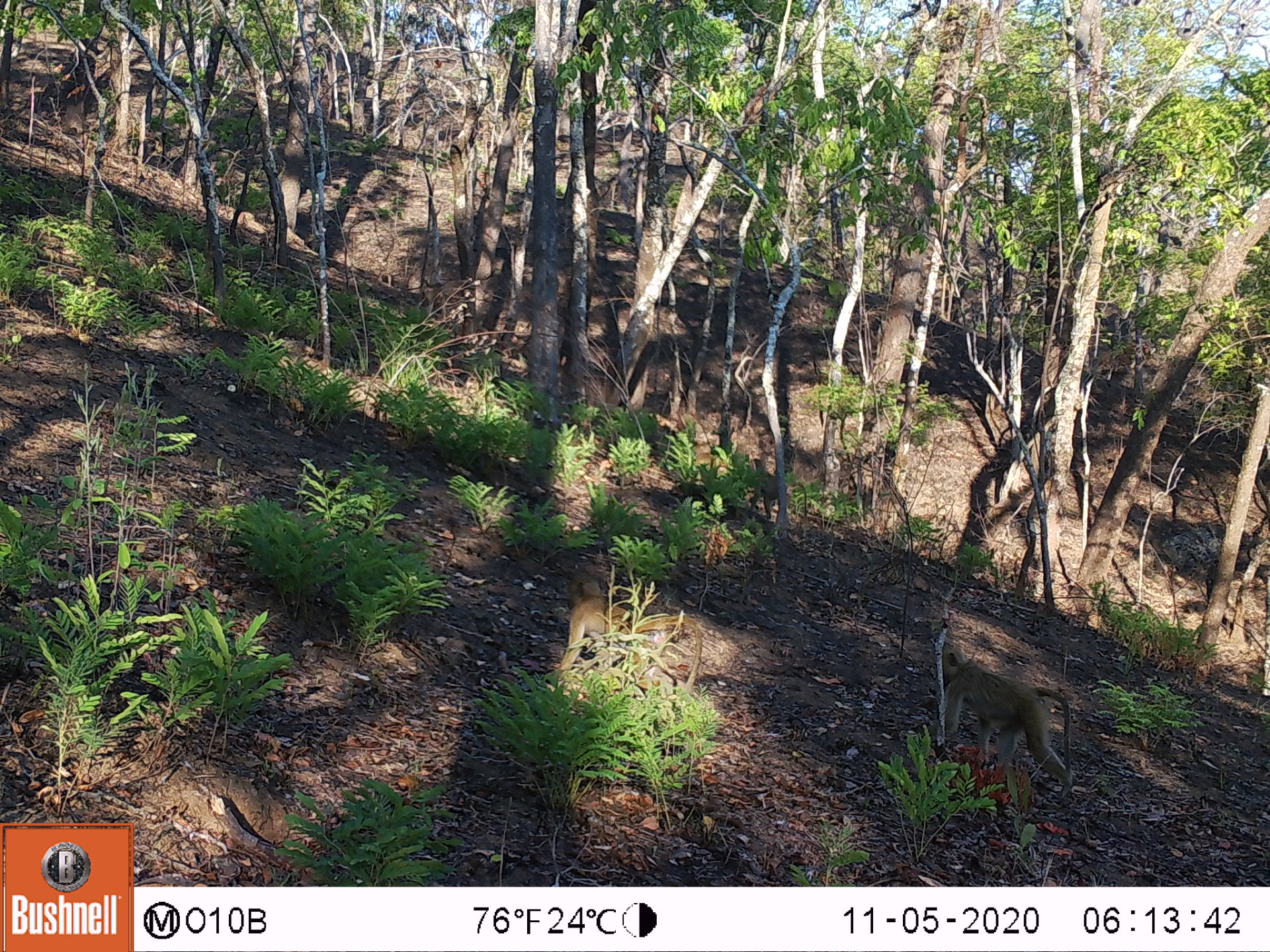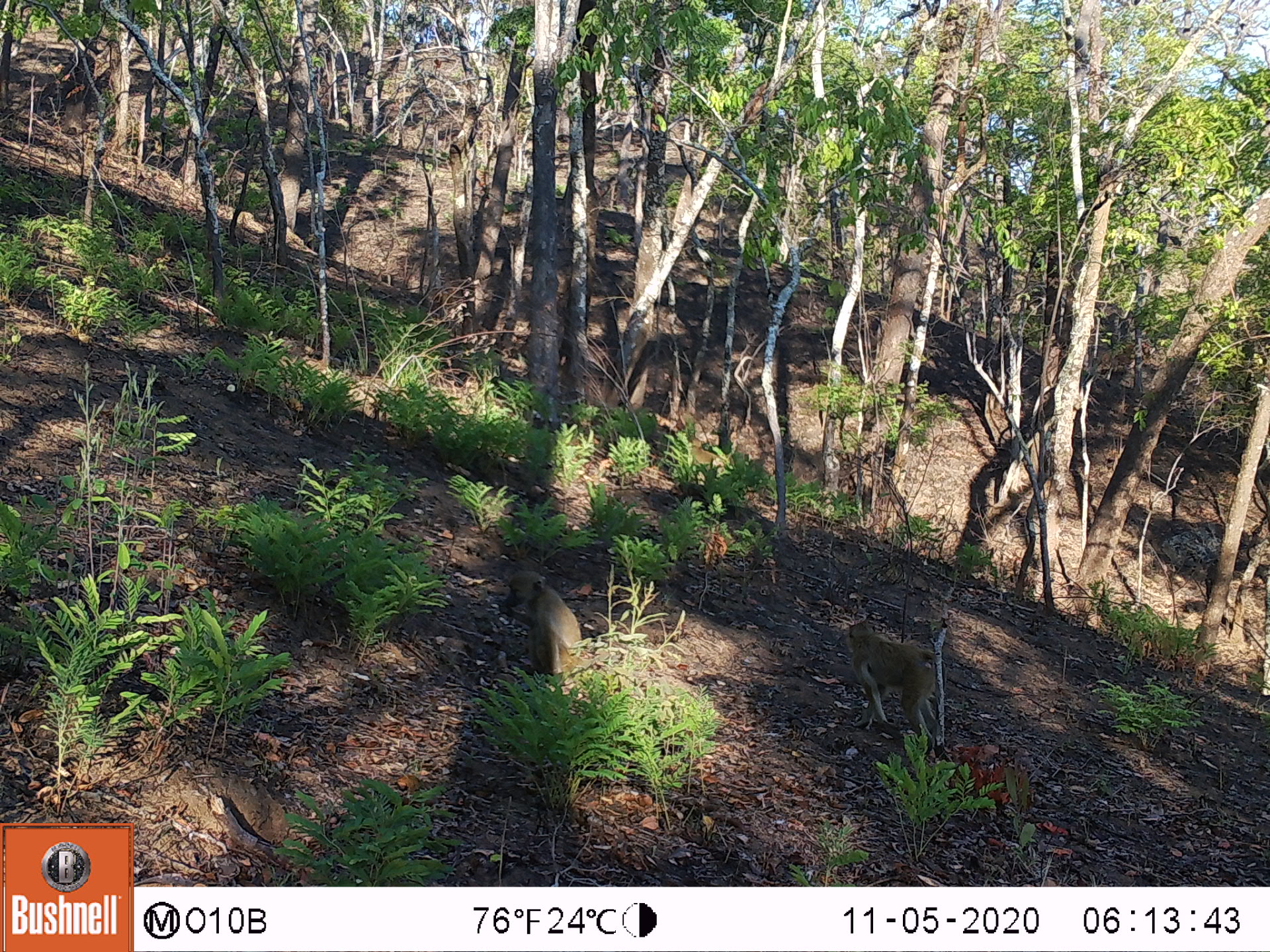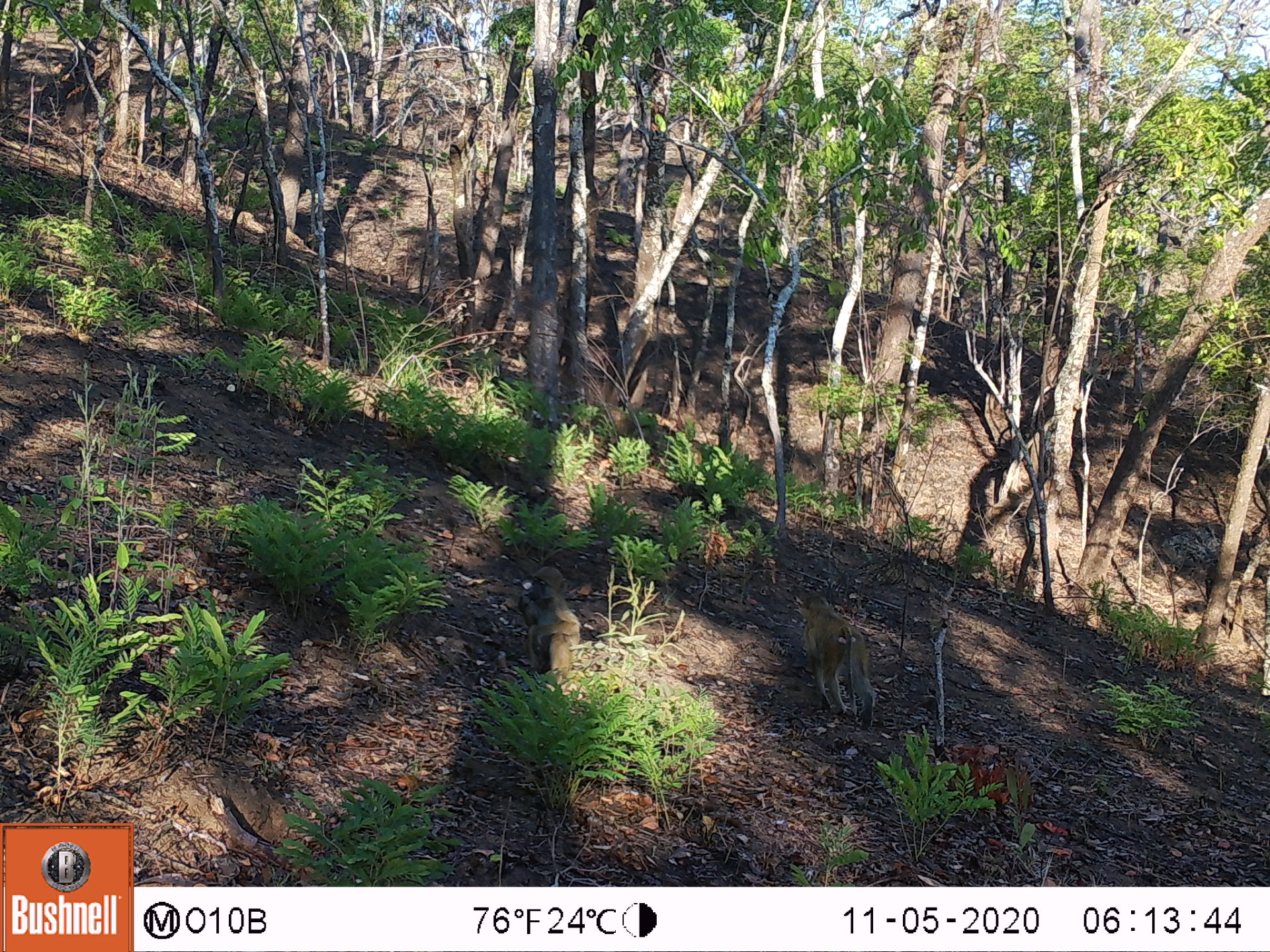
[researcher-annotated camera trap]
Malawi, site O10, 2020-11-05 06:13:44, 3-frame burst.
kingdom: Animalia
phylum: Chordata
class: Mammalia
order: Primates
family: Cercopithecidae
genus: Papio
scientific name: Papio cynocephalus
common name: yellow baboon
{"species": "yellow baboon (Papio cynocephalus)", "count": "3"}